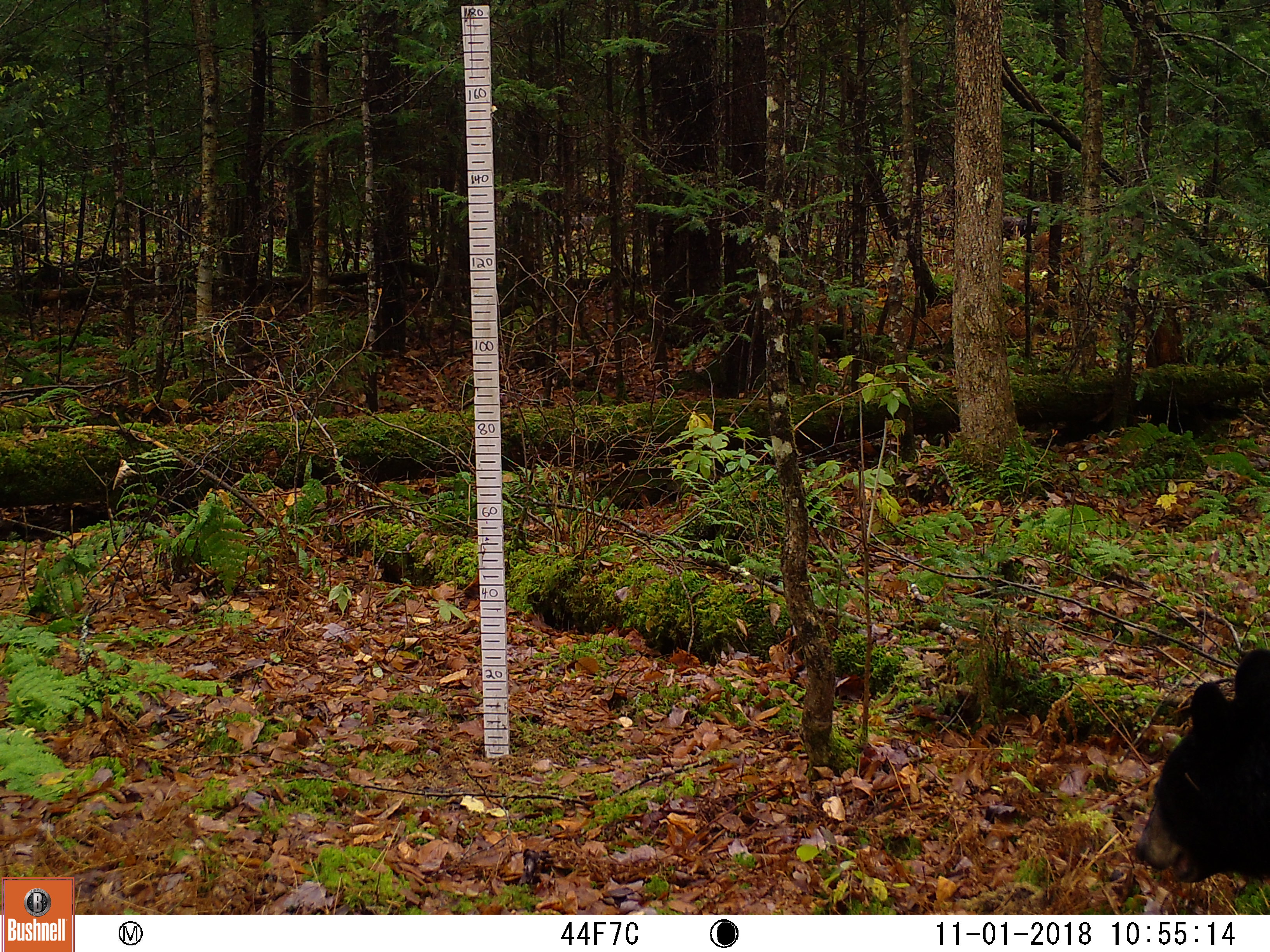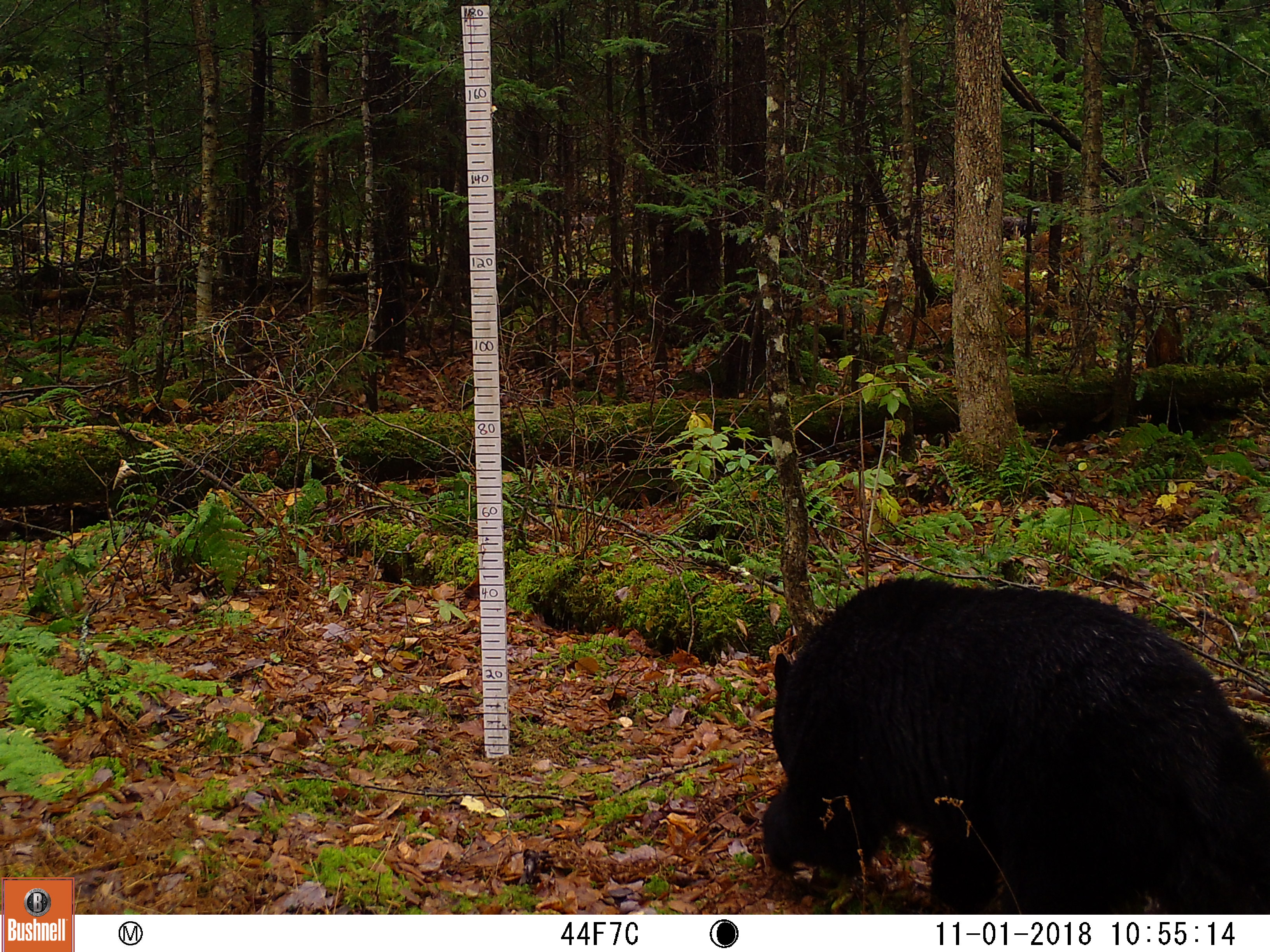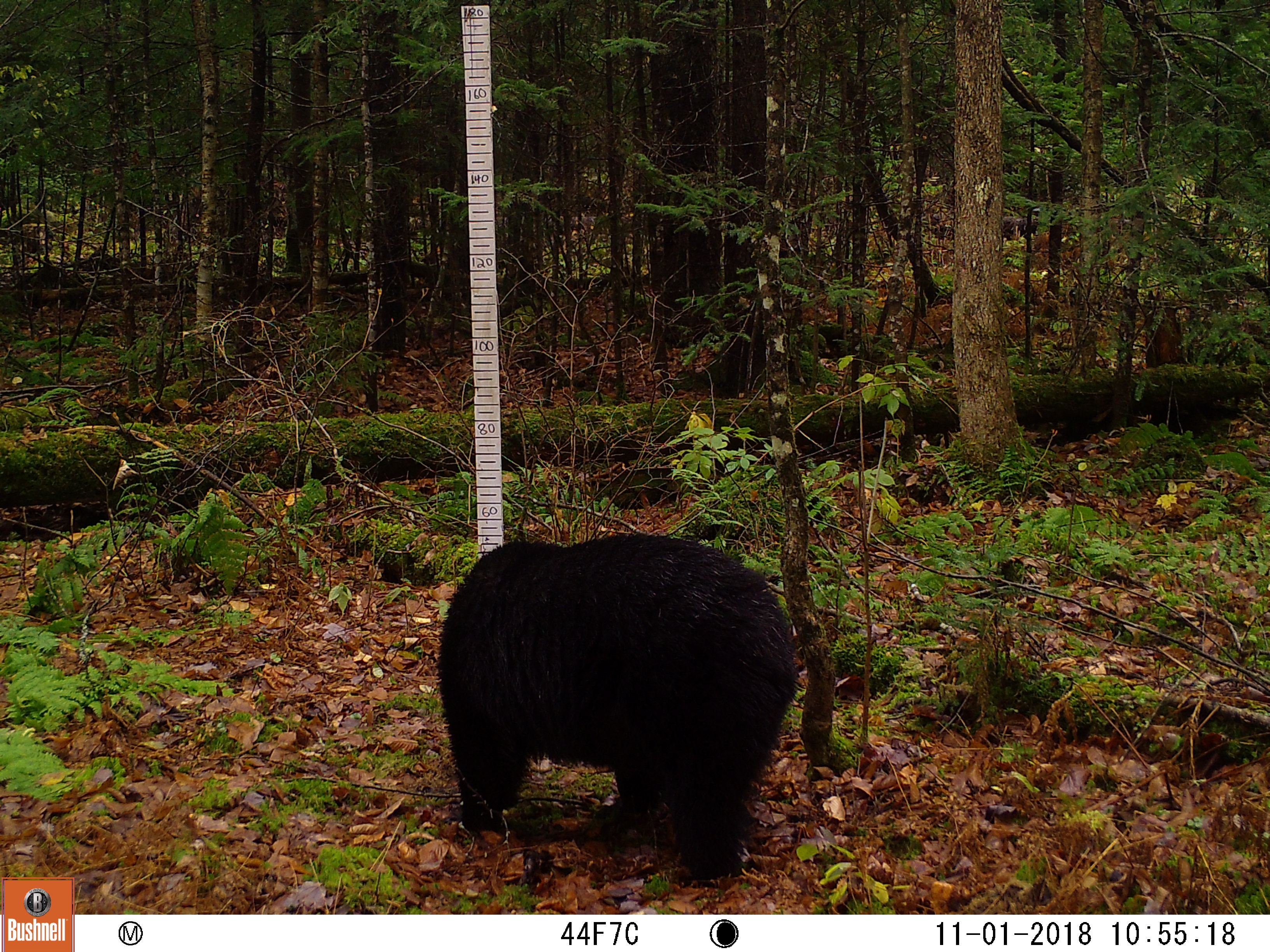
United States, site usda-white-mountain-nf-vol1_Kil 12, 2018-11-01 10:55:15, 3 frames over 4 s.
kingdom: Animalia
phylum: Chordata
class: Mammalia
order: Carnivora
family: Ursidae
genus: Ursus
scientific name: Ursus americanus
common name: black bear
Black bear (Ursus americanus).